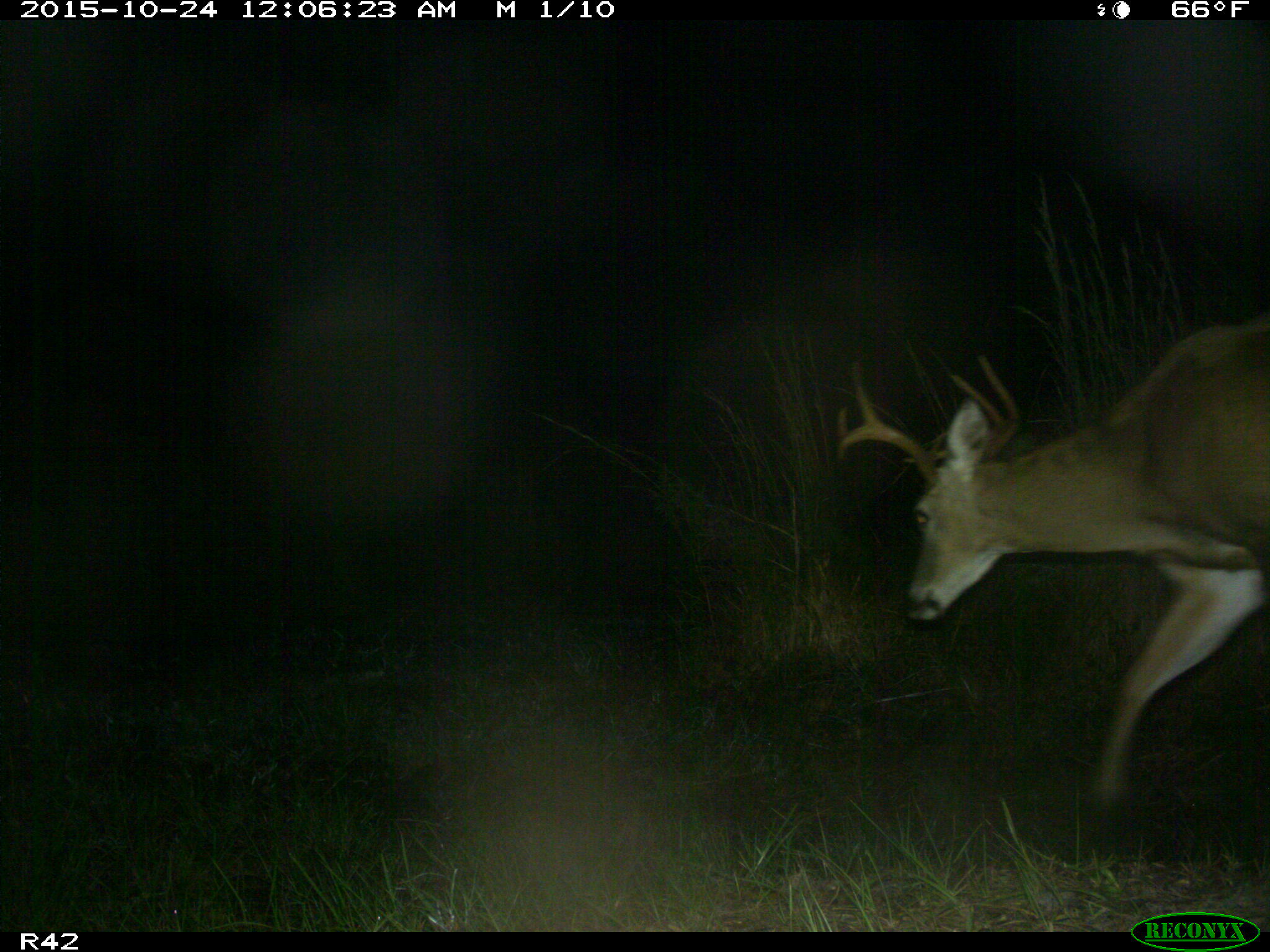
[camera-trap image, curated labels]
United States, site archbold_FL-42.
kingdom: Animalia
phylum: Chordata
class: Mammalia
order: Artiodactyla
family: Cervidae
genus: Odocoileus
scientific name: Odocoileus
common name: deer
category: unidentified deer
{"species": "unidentified deer (deer) (Odocoileus)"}